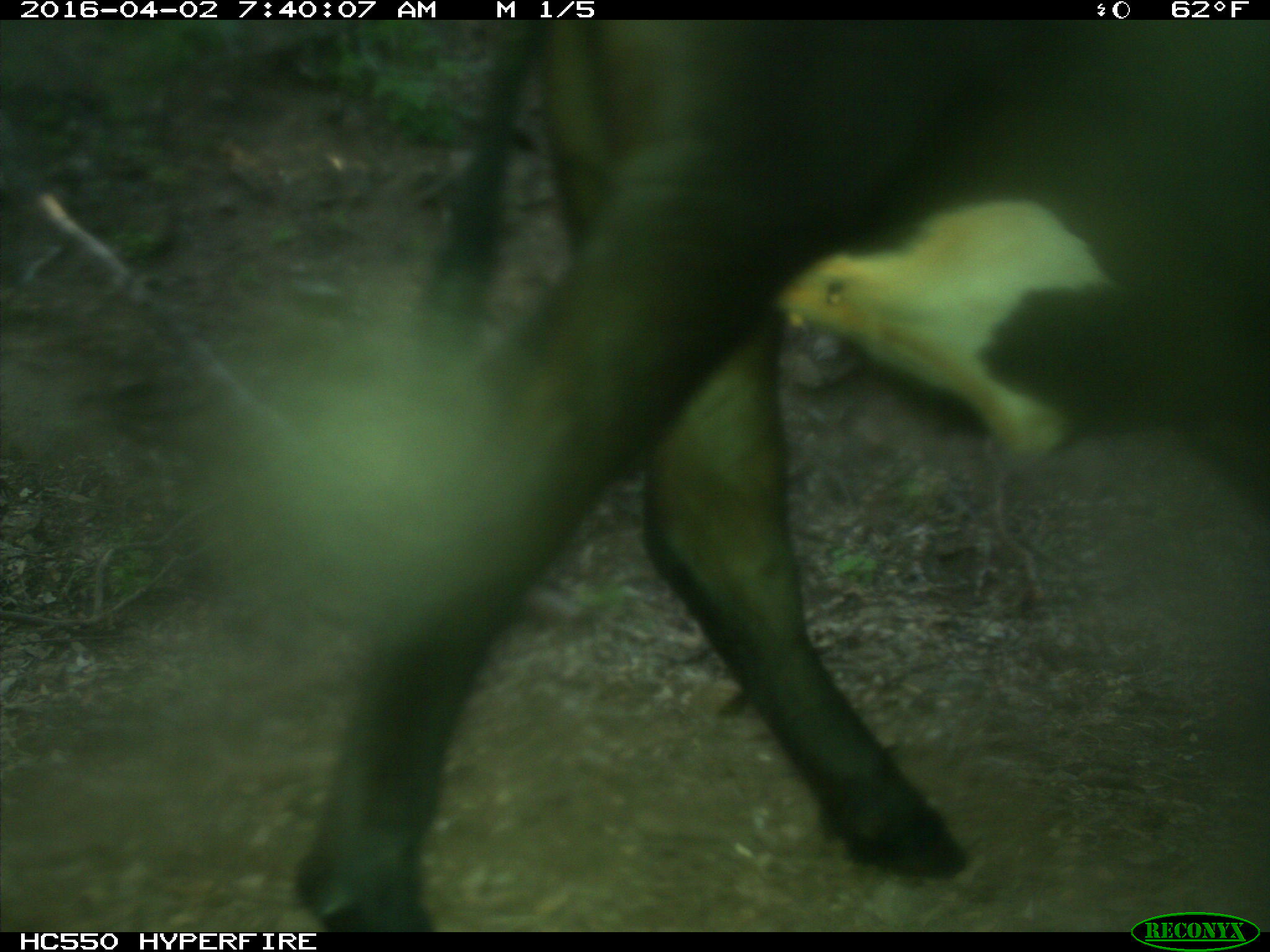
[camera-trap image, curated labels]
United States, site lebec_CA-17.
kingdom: Animalia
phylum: Chordata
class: Mammalia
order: Artiodactyla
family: Bovidae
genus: Bos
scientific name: Bos taurus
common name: domestic cow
Bos taurus (domestic cow).